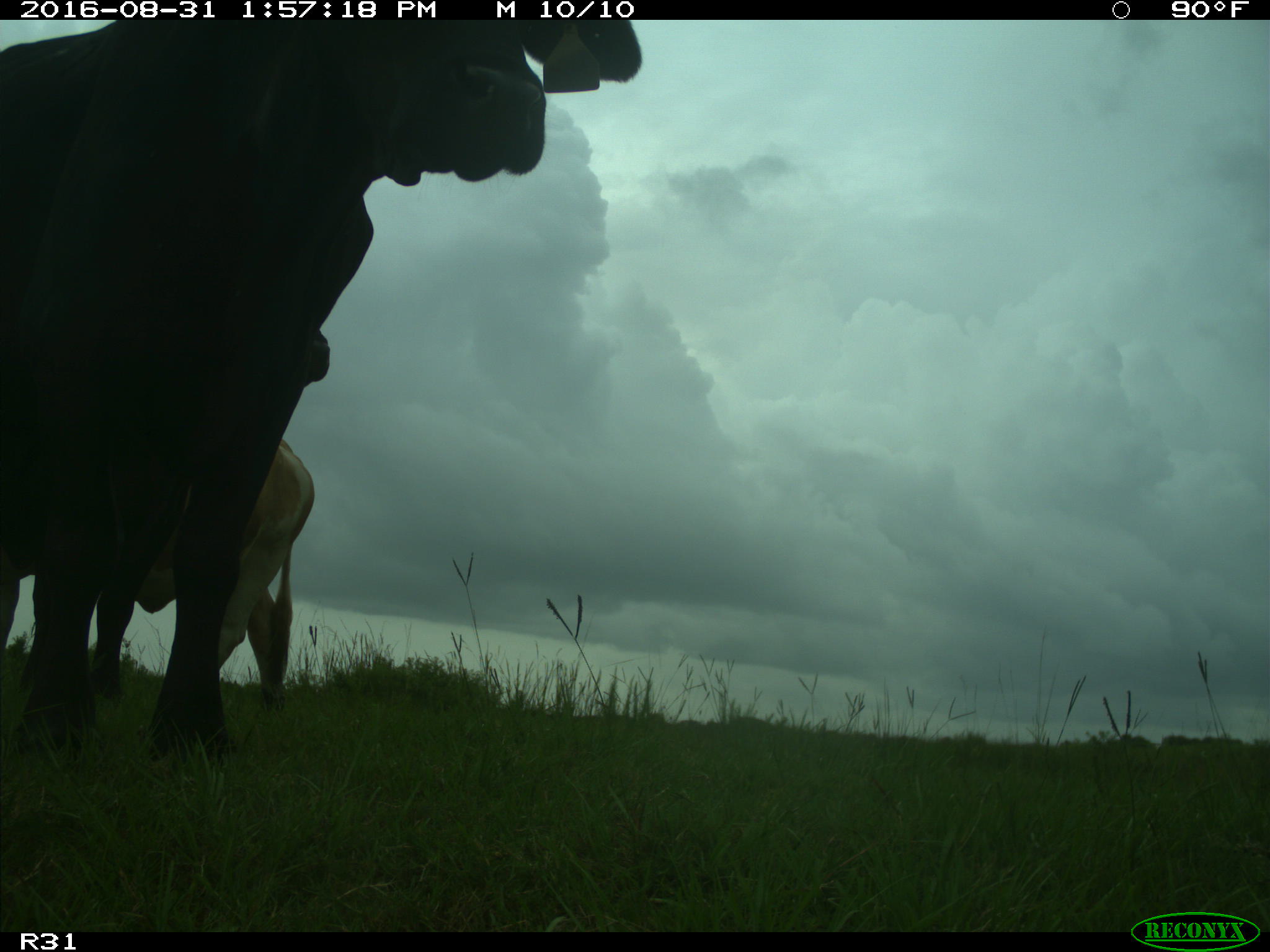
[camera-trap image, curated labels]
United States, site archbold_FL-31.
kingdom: Animalia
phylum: Chordata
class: Mammalia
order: Artiodactyla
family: Bovidae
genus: Bos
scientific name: Bos taurus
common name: domestic cow